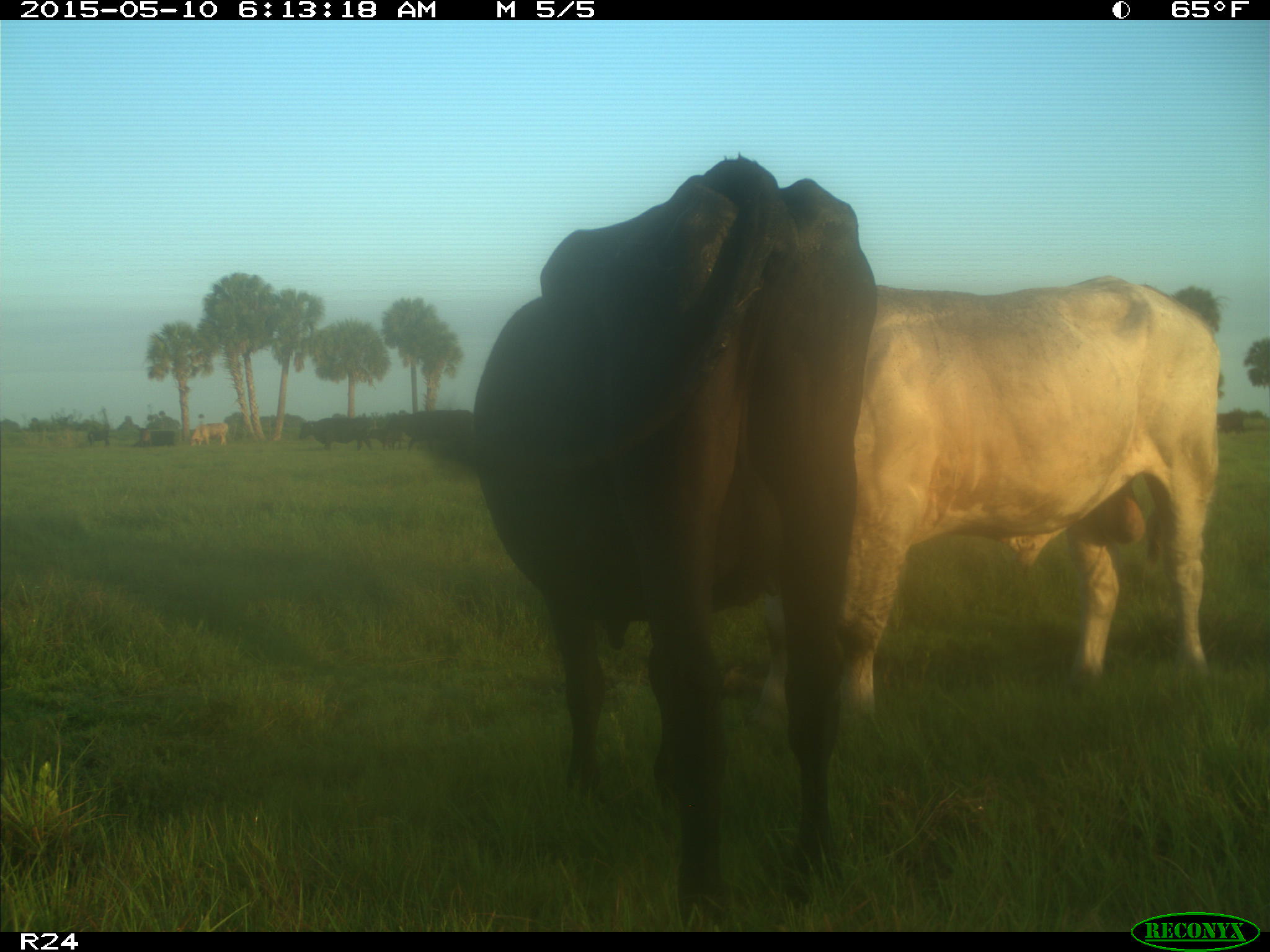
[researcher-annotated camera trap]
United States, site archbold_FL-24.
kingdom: Animalia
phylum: Chordata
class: Mammalia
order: Artiodactyla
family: Bovidae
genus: Bos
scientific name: Bos taurus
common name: domestic cow